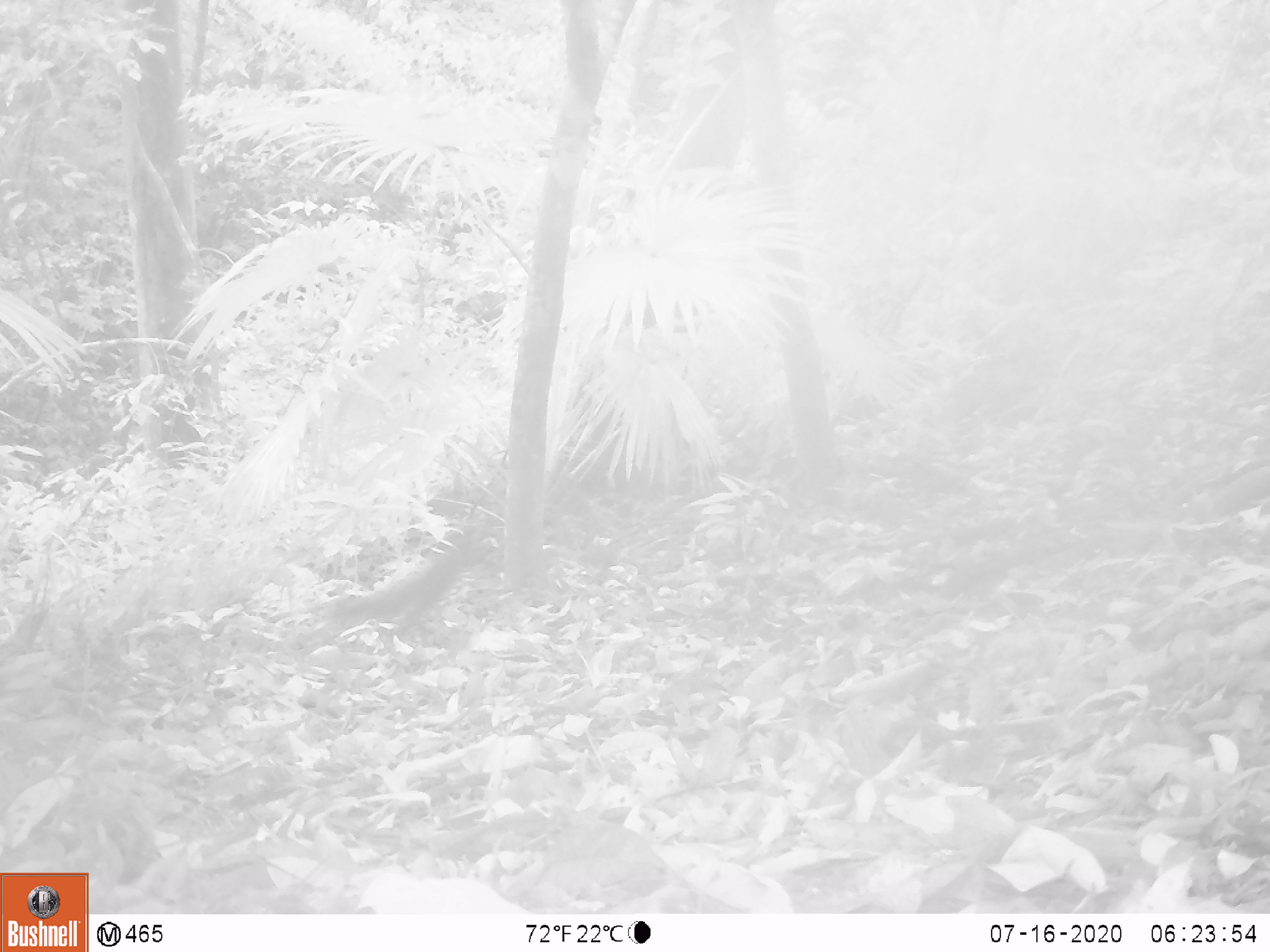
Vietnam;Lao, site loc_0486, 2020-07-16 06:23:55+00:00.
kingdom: Animalia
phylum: Chordata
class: Mammalia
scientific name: Mammalia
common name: mammal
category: unidentified small mammal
Unidentified small mammal (mammal) (Mammalia). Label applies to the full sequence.